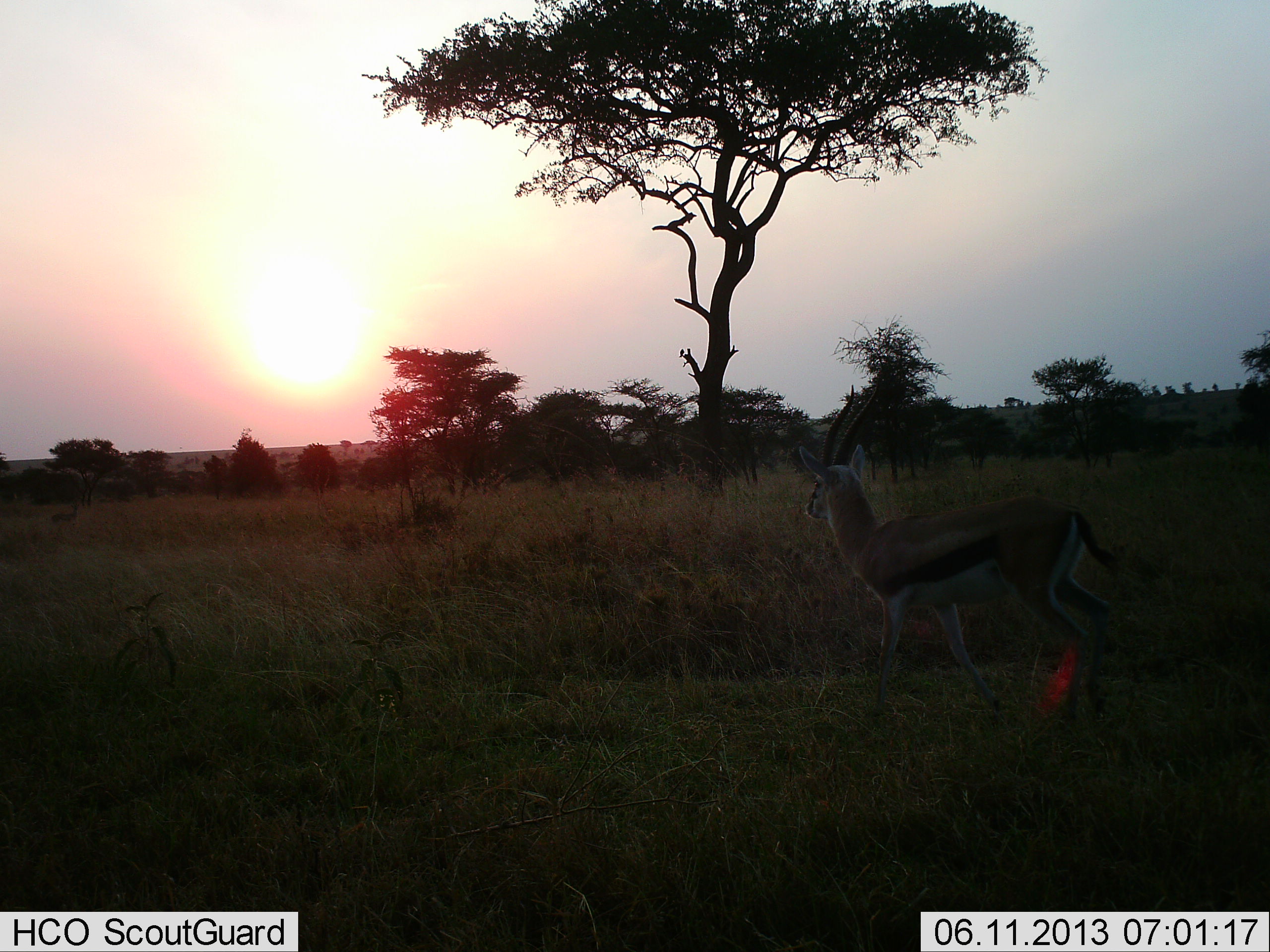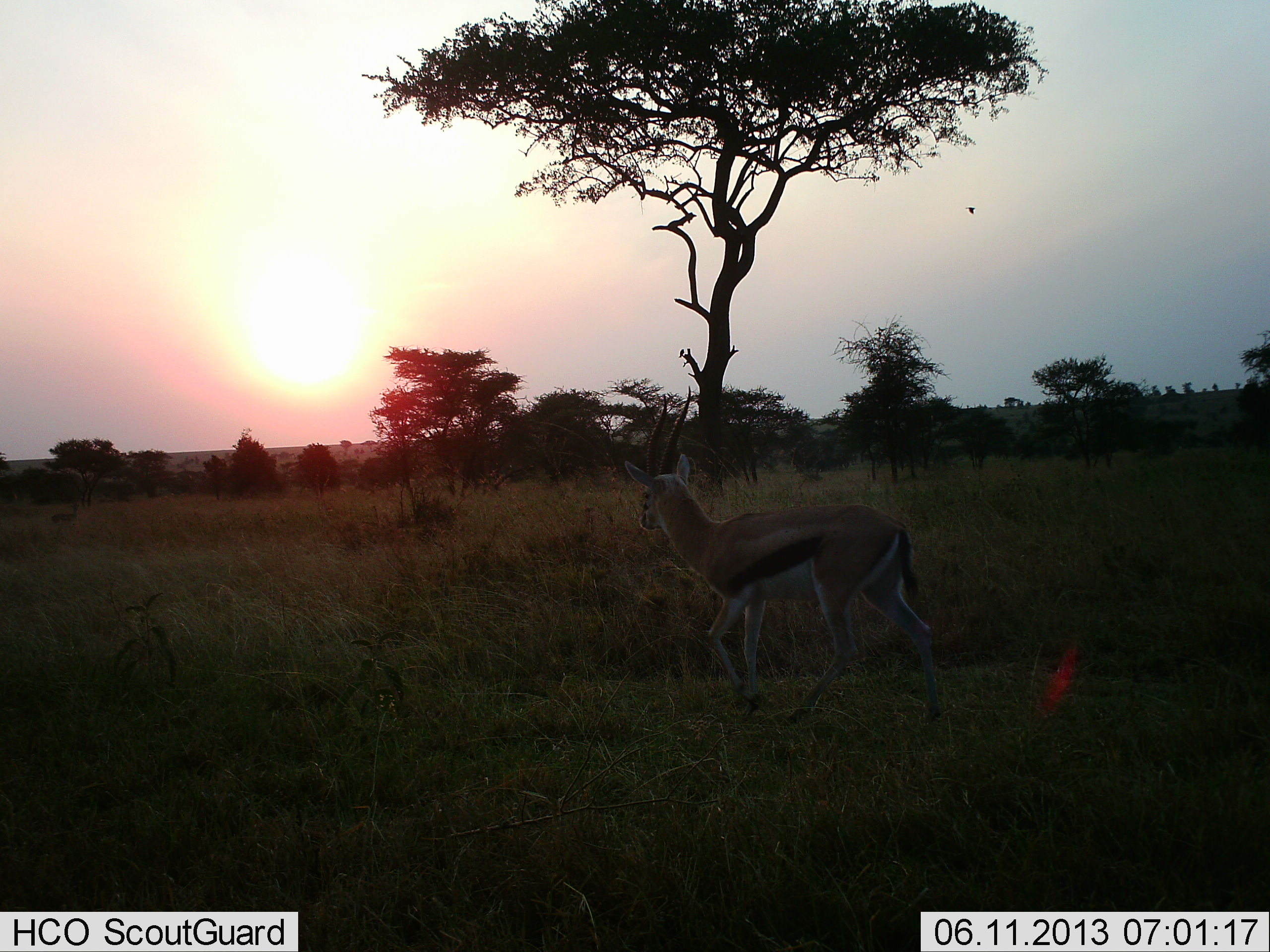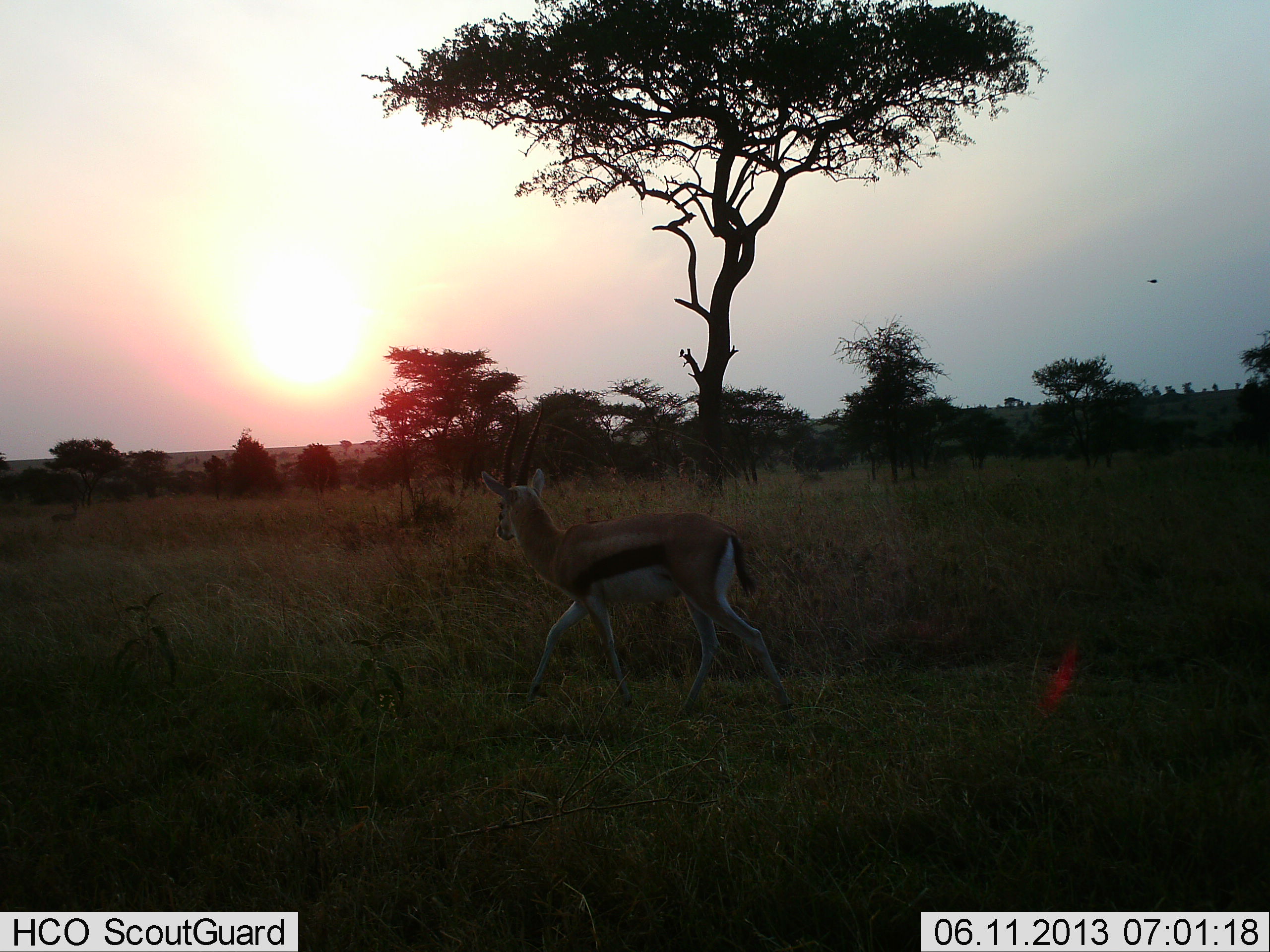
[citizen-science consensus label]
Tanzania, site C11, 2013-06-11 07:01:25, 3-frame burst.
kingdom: Animalia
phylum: Chordata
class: Mammalia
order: Artiodactyla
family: Bovidae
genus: Eudorcas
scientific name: Eudorcas thomsonii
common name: thomson's gazelle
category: gazellethomsons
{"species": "gazellethomsons (thomson's gazelle) (Eudorcas thomsonii)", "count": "1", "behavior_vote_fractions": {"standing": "8%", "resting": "0%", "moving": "92%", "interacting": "0%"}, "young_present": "0%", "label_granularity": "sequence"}